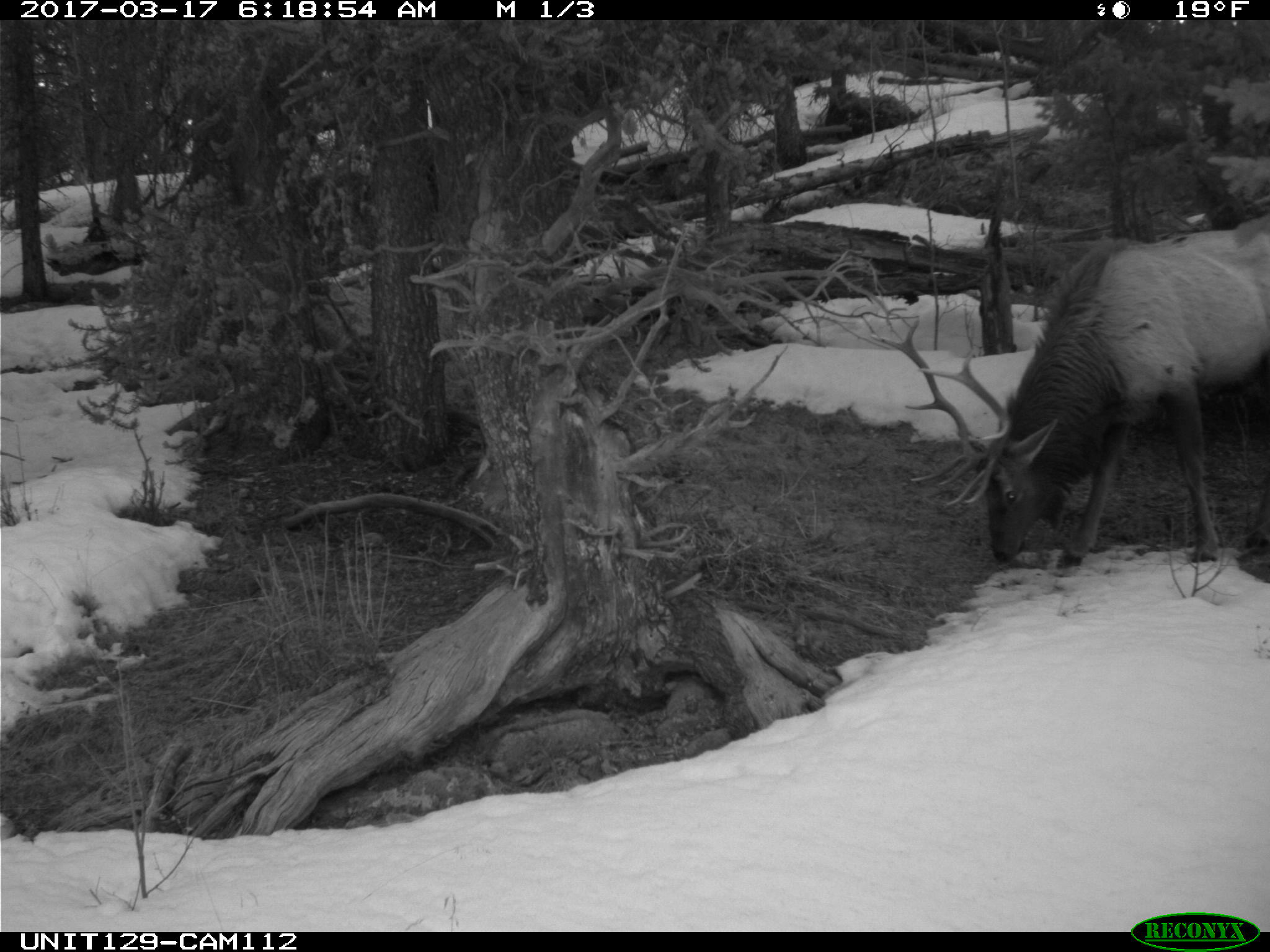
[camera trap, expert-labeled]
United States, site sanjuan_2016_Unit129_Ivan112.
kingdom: Animalia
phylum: Chordata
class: Mammalia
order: Artiodactyla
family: Cervidae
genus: Cervus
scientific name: Cervus elaphus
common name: red deer